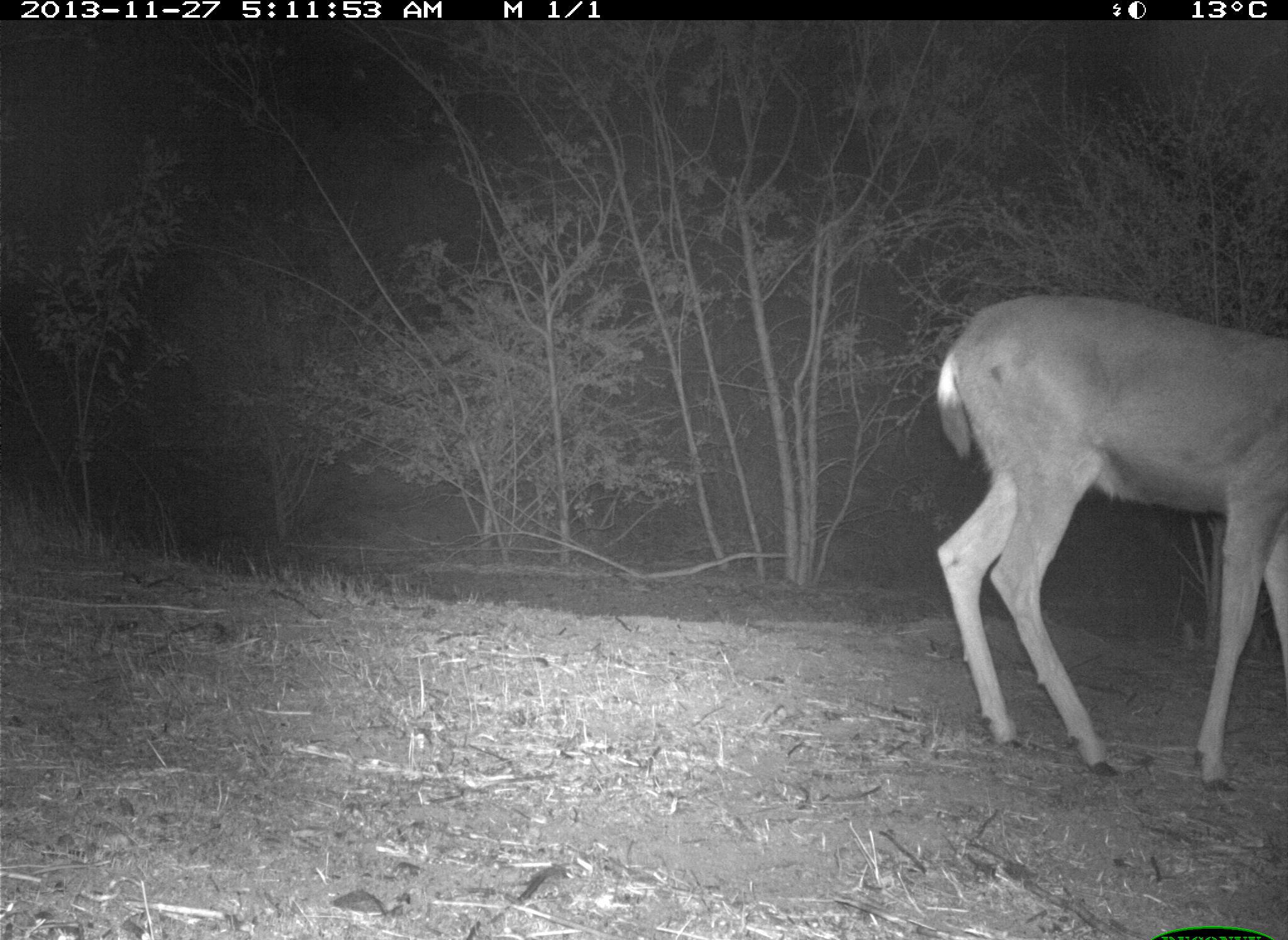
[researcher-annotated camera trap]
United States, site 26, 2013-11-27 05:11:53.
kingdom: Animalia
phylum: Chordata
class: Mammalia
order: Artiodactyla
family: Cervidae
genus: Odocoileus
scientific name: Odocoileus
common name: deer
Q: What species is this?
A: Deer (Odocoileus).